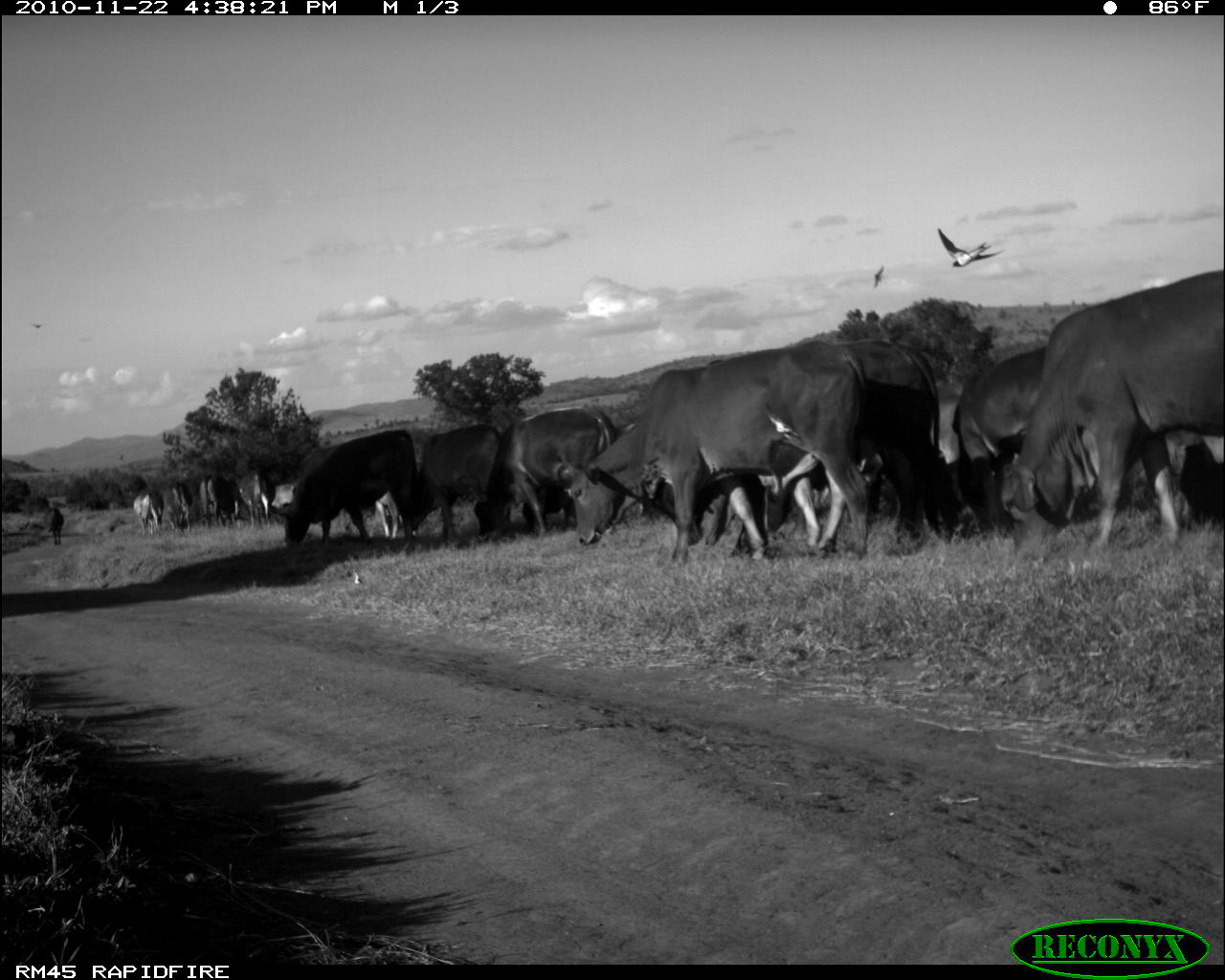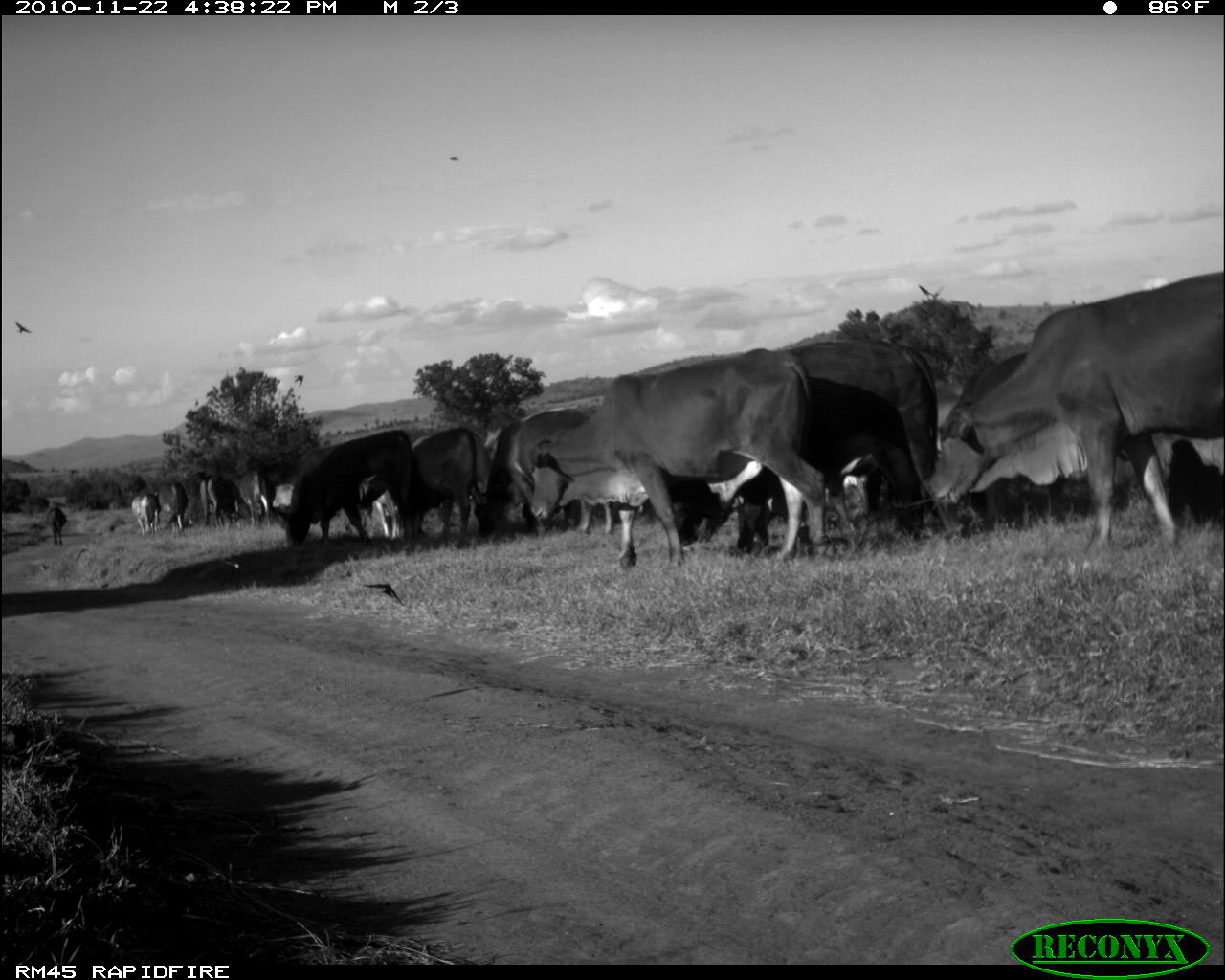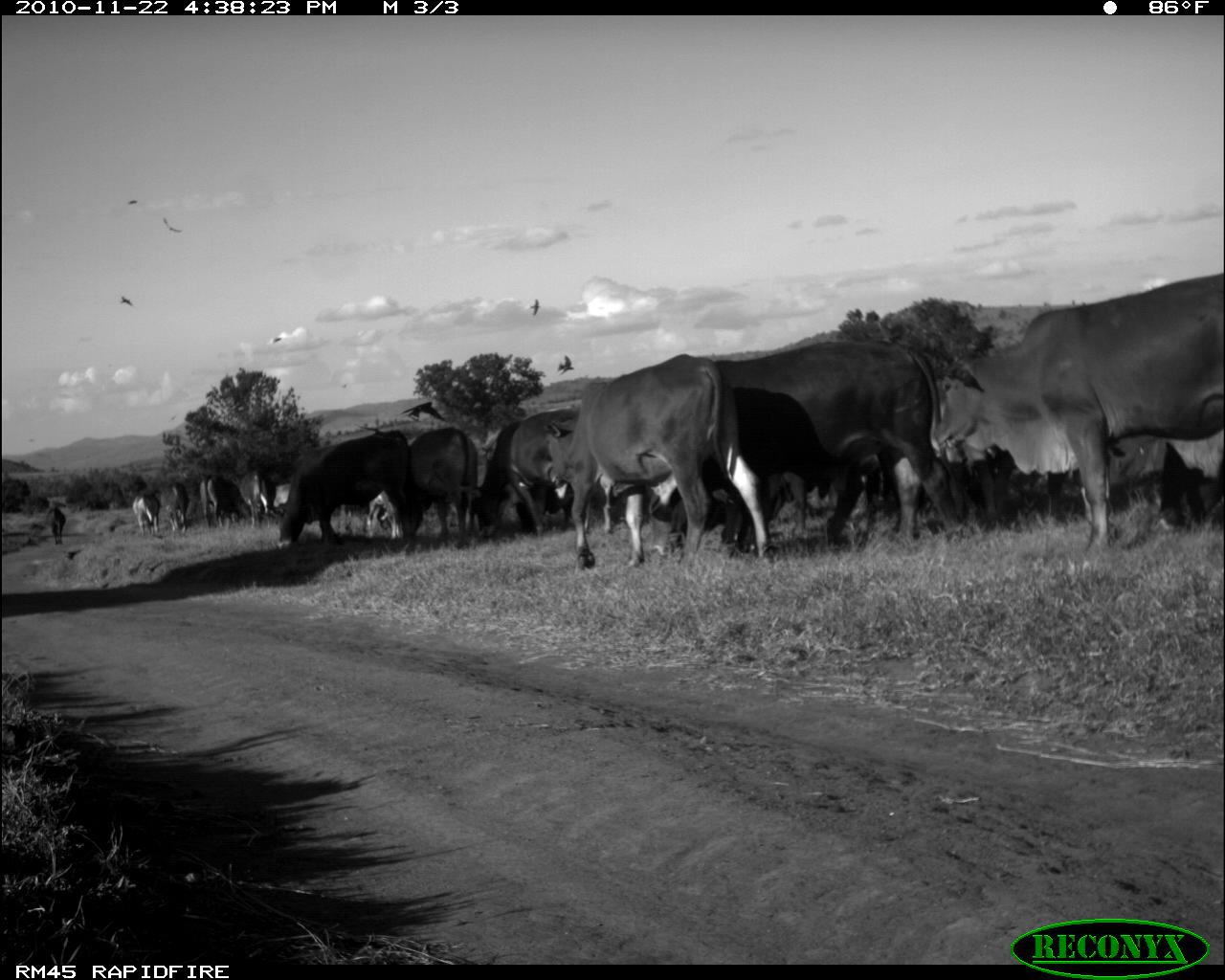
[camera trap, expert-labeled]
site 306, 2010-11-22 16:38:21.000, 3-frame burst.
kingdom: Animalia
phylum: Chordata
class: Mammalia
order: Artiodactyla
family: Bovidae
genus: Bos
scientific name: Bos taurus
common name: domestic cattle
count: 13